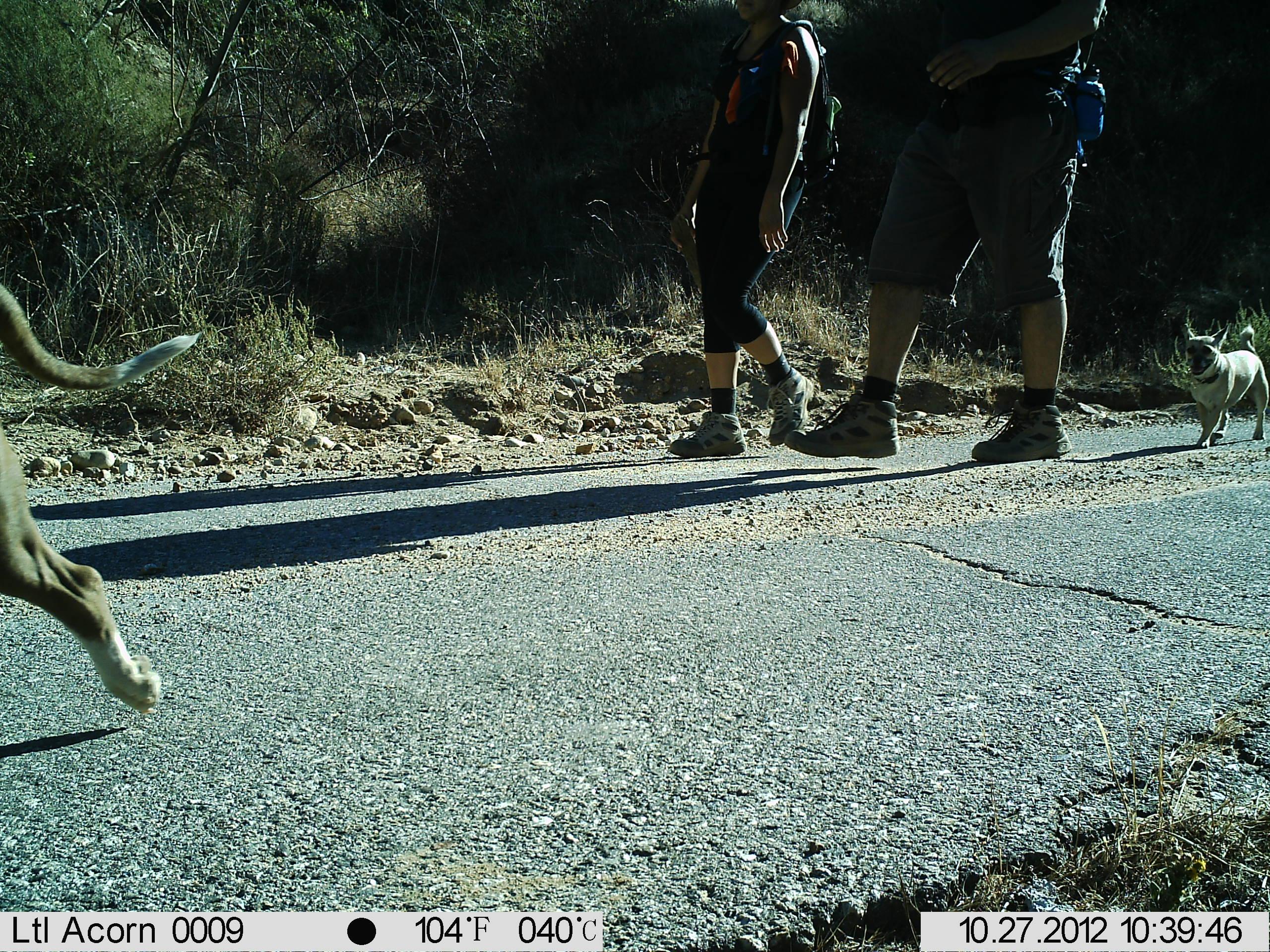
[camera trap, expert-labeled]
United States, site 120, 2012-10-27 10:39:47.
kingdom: Animalia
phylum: Chordata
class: Mammalia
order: Carnivora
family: Canidae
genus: Canis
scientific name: Canis familiaris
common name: domestic dog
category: dog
Dog (domestic dog) (Canis familiaris).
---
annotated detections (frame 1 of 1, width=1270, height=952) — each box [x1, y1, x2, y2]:
dog: [0, 255, 221, 724]; [1157, 298, 1267, 446]